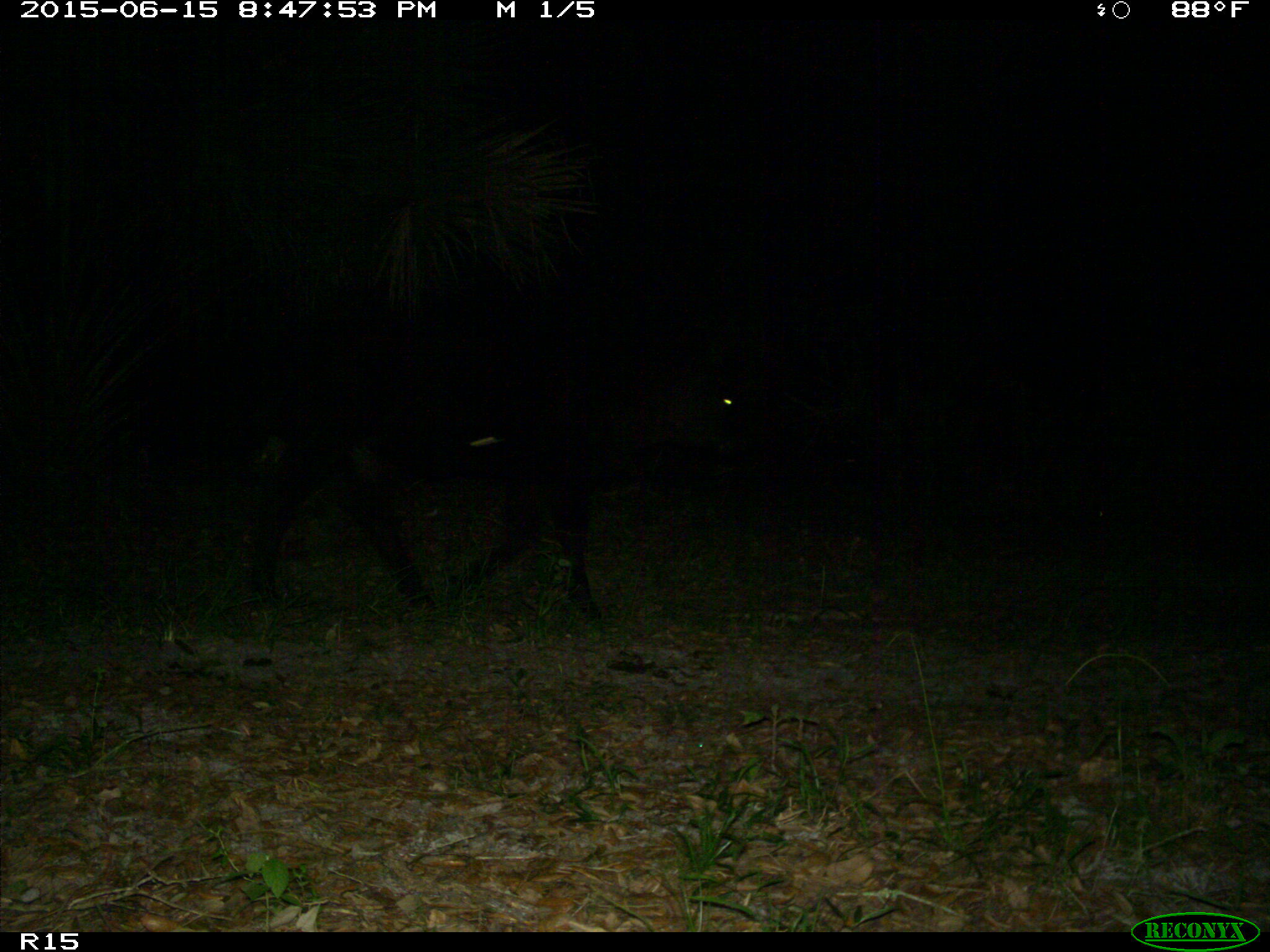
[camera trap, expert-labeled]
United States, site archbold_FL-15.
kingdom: Animalia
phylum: Chordata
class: Mammalia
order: Artiodactyla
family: Bovidae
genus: Bos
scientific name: Bos taurus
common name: domestic cow